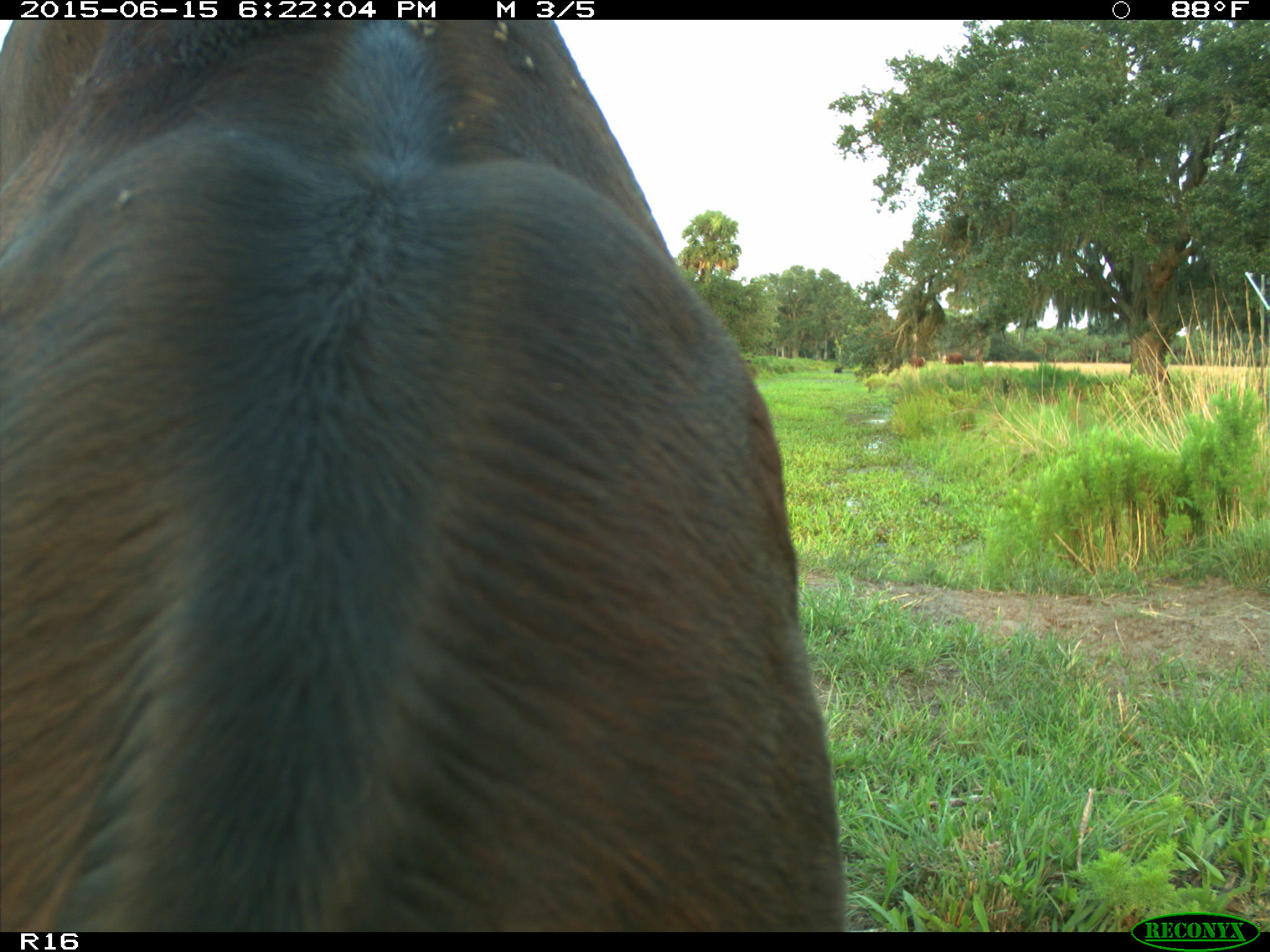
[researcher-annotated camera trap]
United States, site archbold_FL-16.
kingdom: Animalia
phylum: Chordata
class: Mammalia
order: Artiodactyla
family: Bovidae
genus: Bos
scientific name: Bos taurus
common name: domestic cow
Bos taurus (domestic cow).